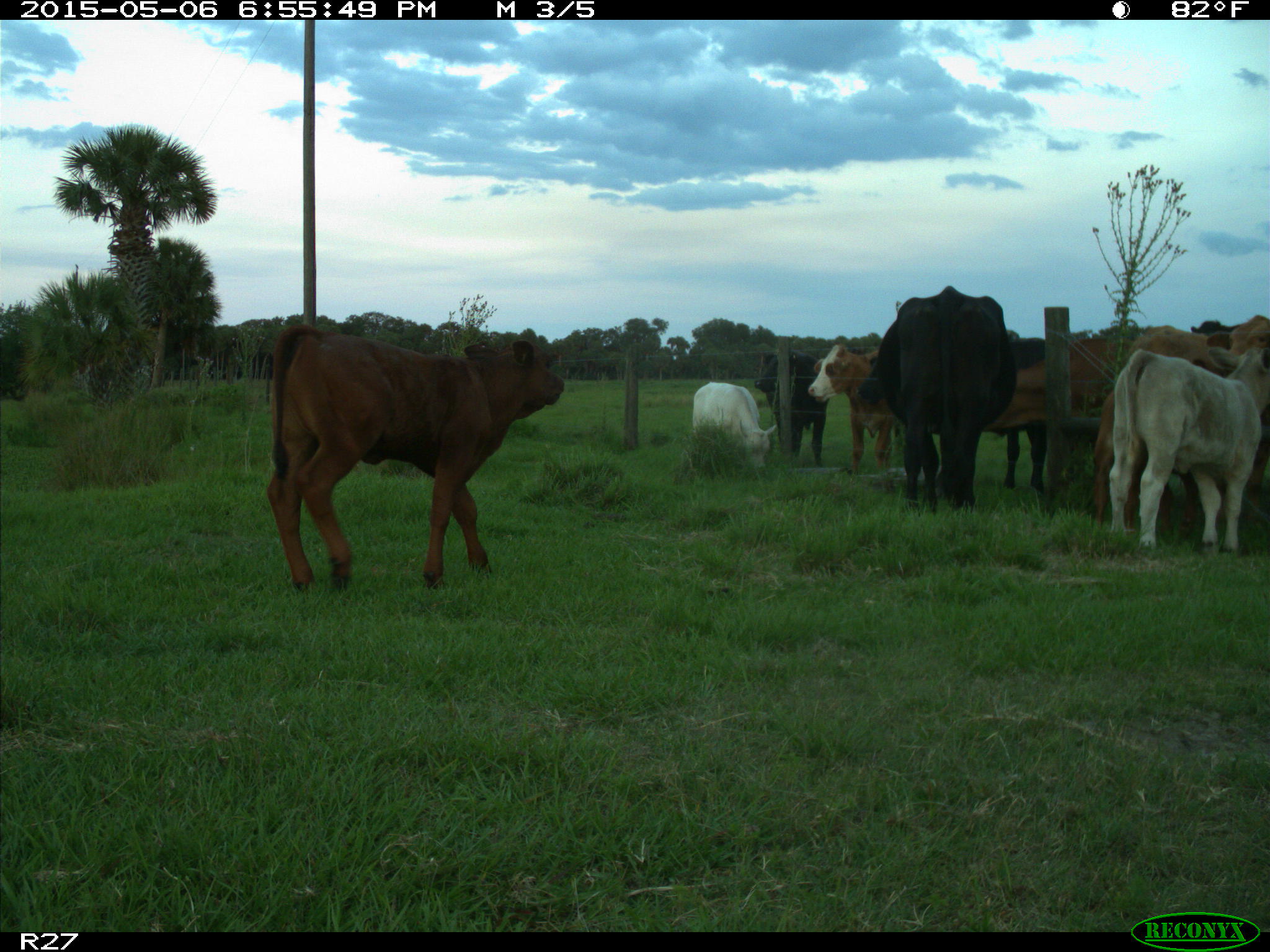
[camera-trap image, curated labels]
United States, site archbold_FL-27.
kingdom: Animalia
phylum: Chordata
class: Mammalia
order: Artiodactyla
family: Bovidae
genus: Bos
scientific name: Bos taurus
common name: domestic cow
Bos taurus (domestic cow).